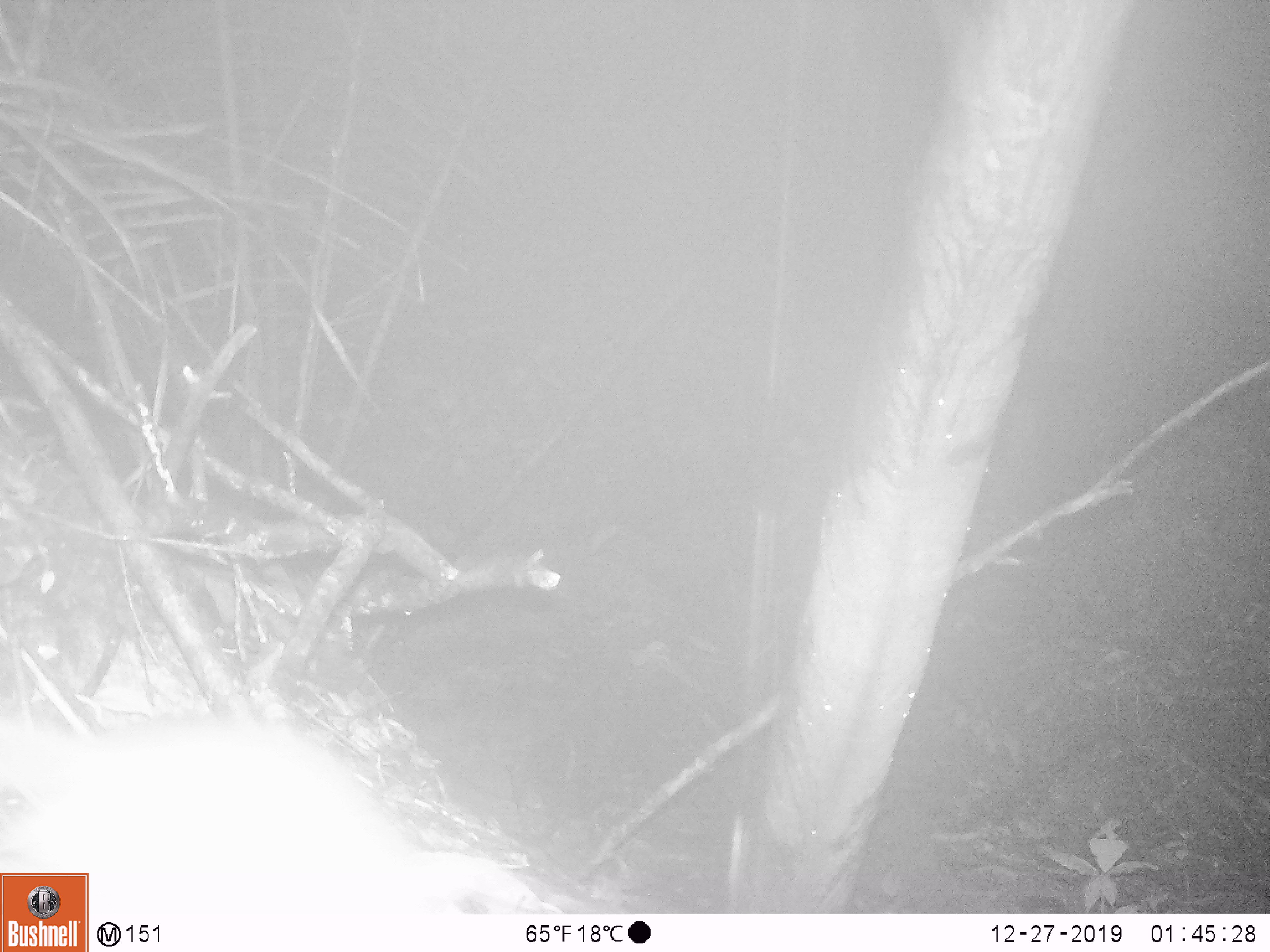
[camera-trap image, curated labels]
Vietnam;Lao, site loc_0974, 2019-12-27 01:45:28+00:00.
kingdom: Animalia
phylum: Chordata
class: Mammalia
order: Rodentia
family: Muridae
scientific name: Muridae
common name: old-world mice and rats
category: unidentified murid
Unidentified murid (old-world mice and rats) (Muridae). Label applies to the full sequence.